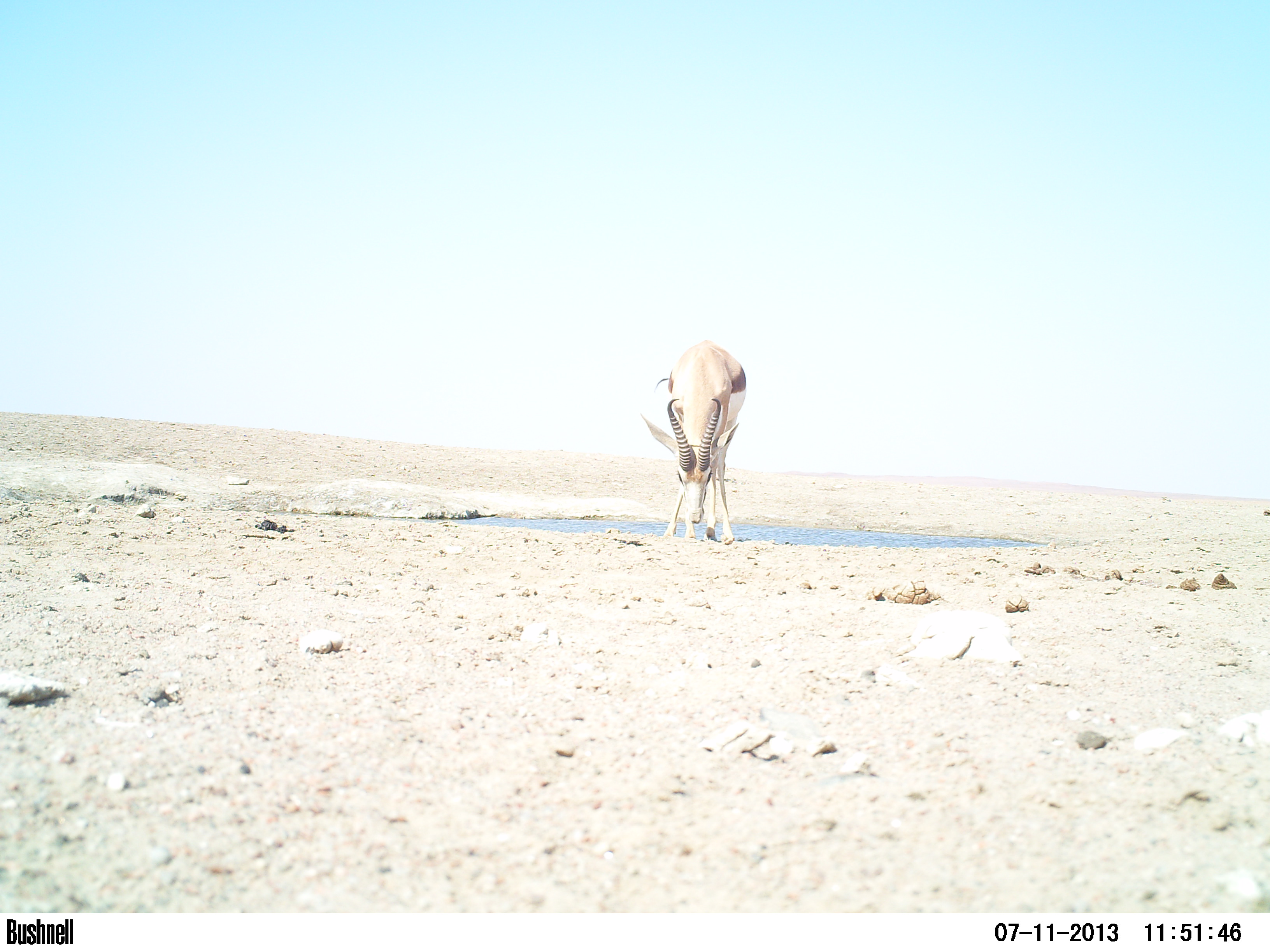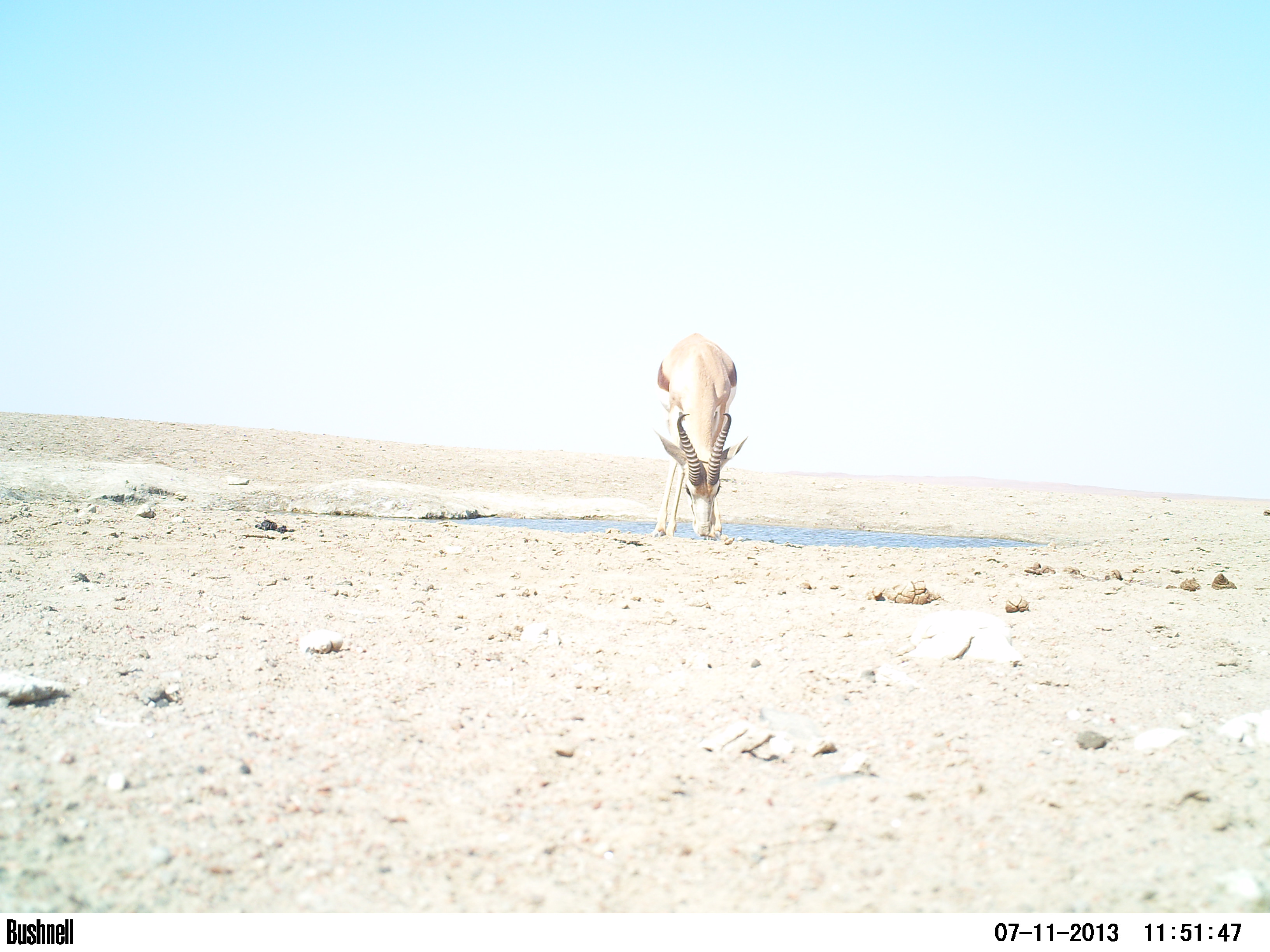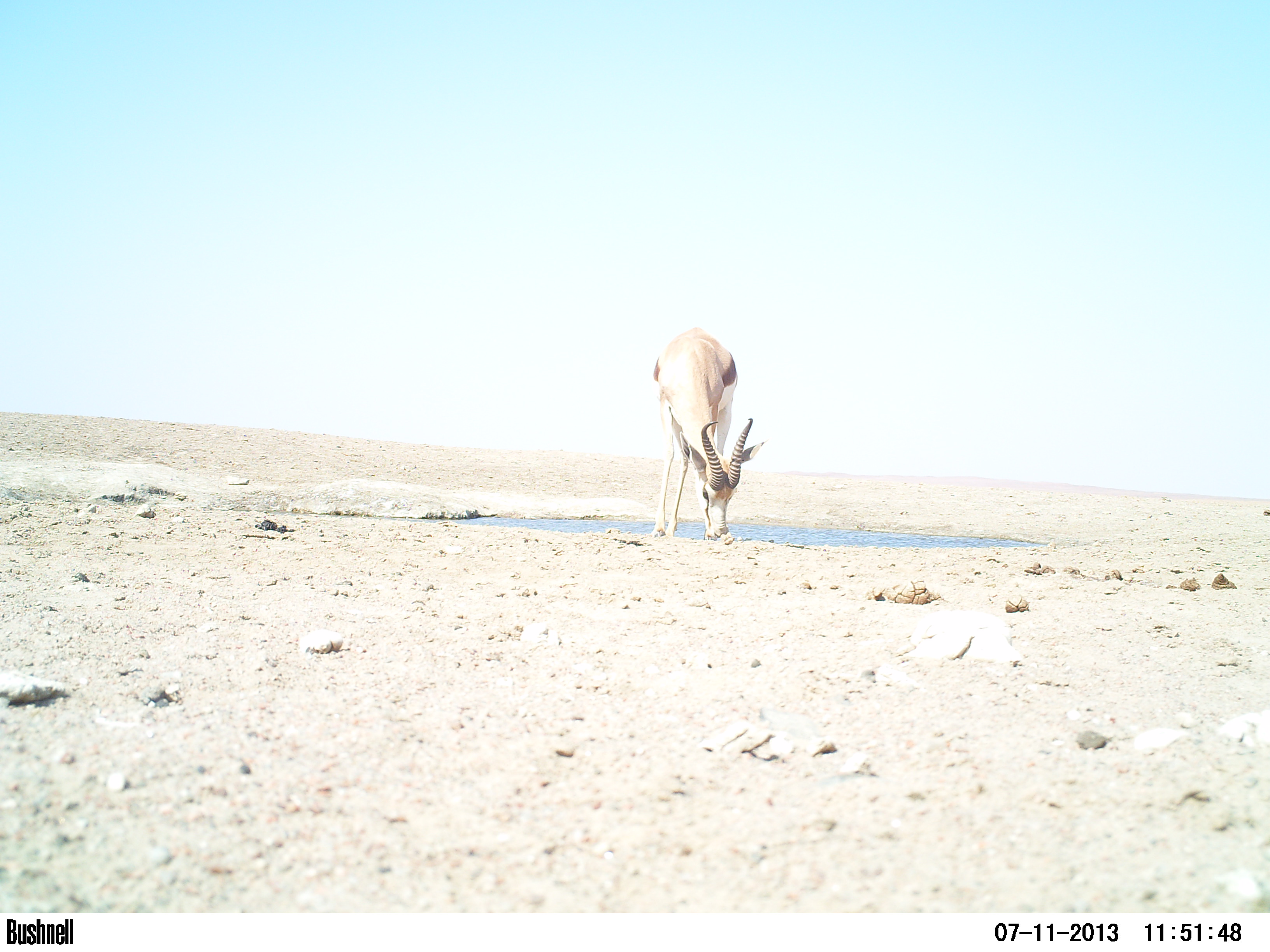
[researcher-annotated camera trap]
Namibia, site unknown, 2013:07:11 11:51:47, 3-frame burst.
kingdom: Animalia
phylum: Chordata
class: Mammalia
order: Artiodactyla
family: Bovidae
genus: Antidorcas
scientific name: Antidorcas marsupialis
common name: springbok